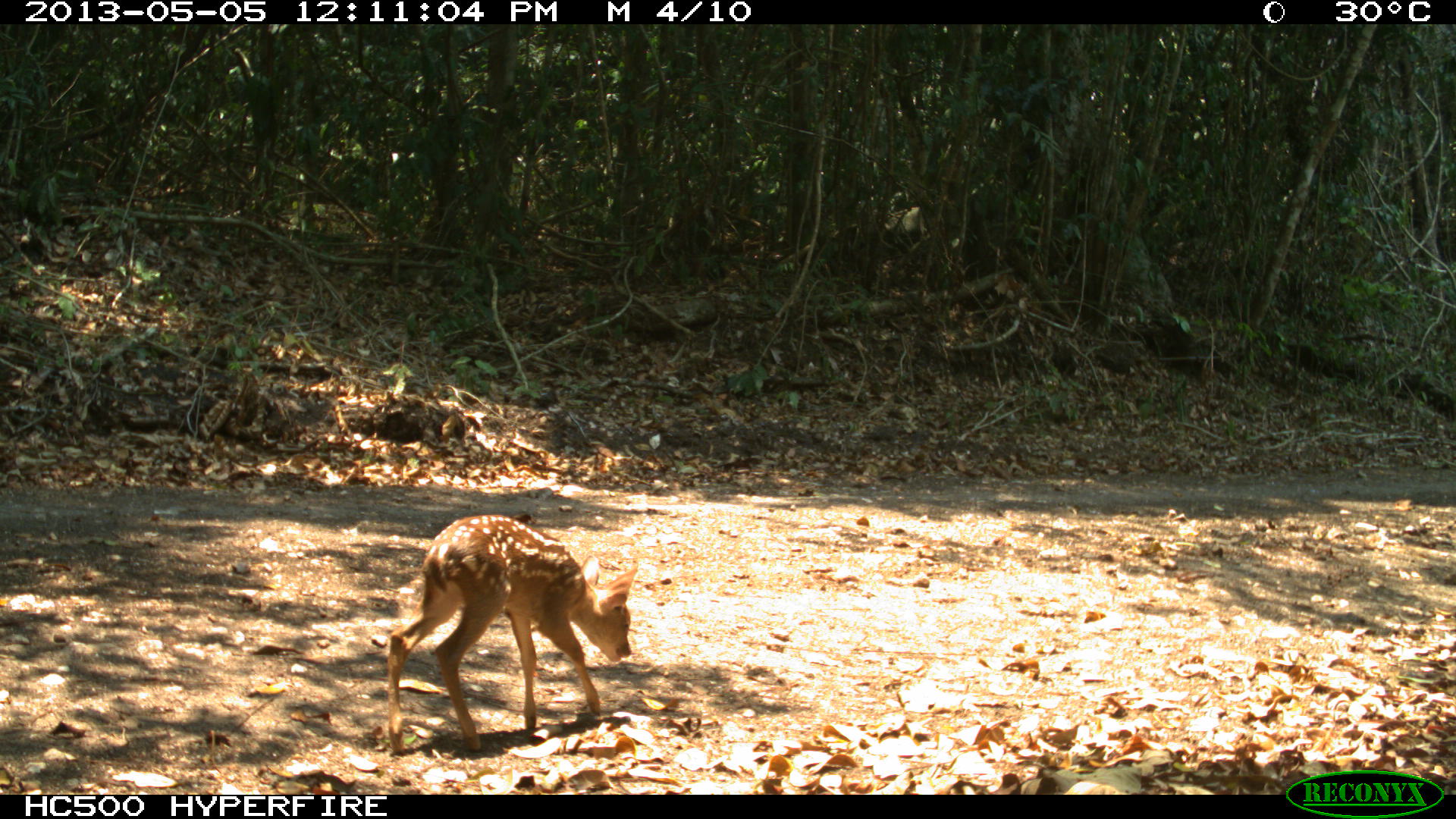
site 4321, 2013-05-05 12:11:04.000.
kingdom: Animalia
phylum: Chordata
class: Mammalia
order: Artiodactyla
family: Cervidae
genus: Mazama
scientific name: Mazama temama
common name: central american red brocket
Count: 1.